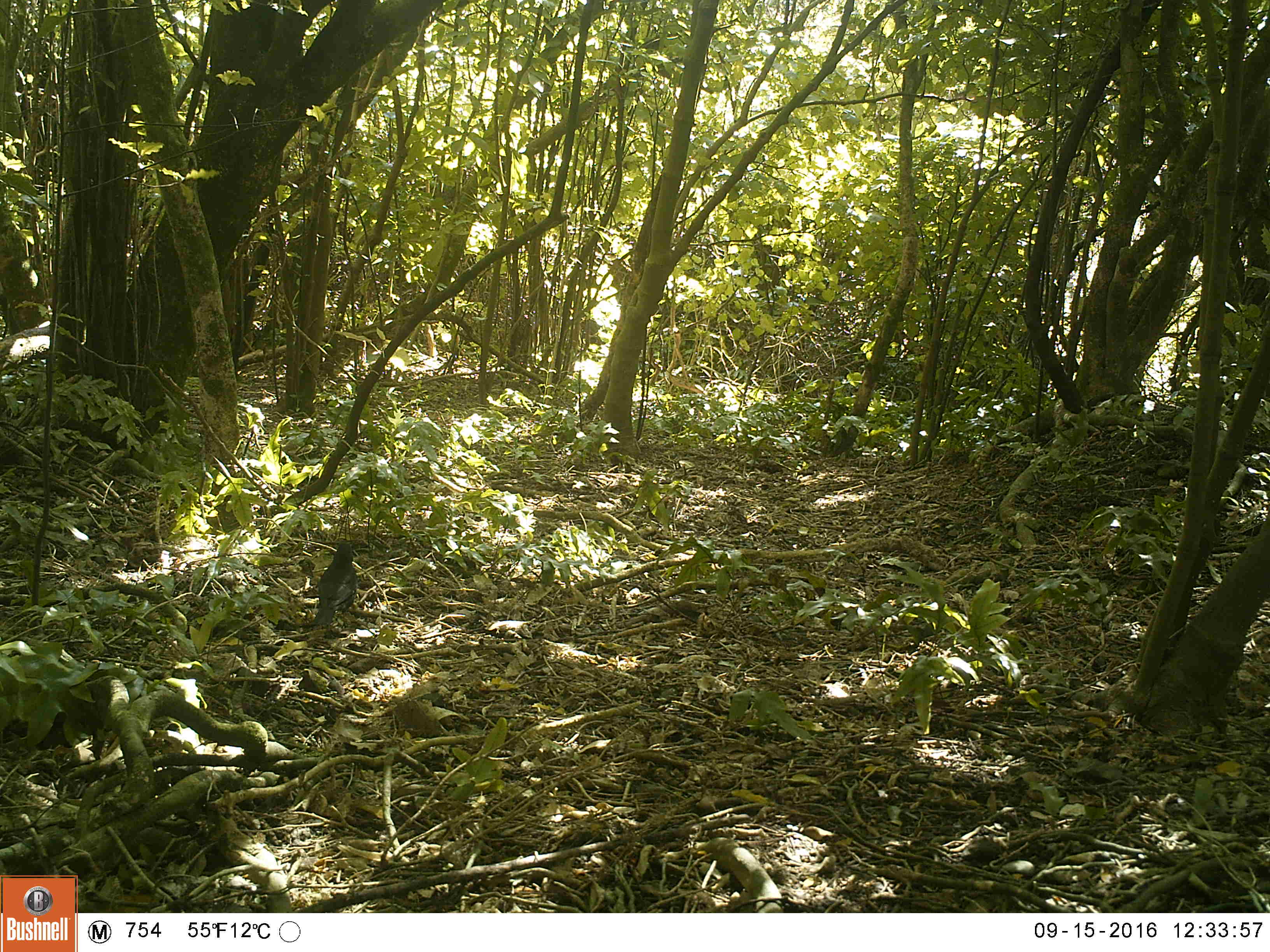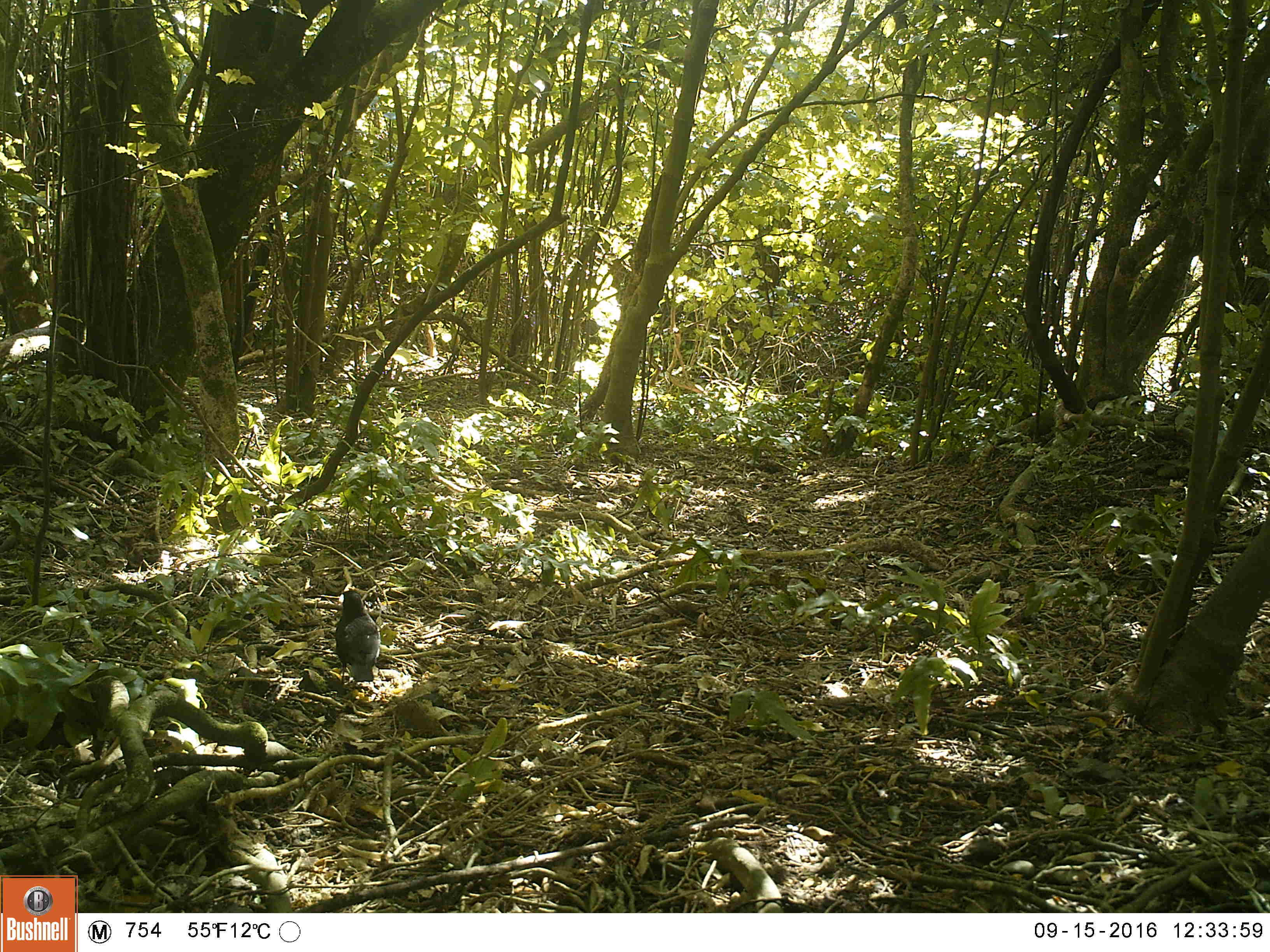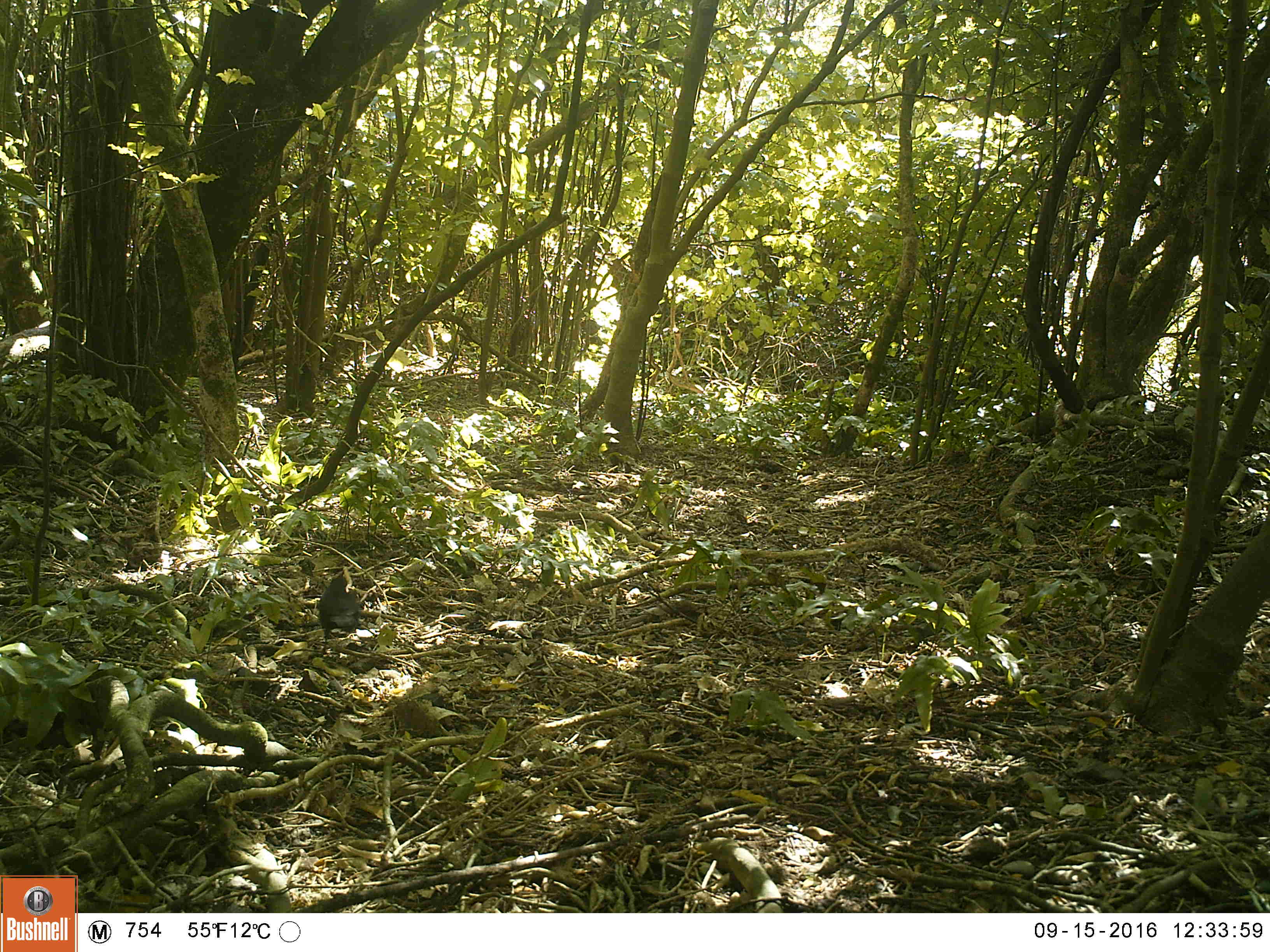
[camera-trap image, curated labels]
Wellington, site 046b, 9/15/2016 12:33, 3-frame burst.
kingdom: Animalia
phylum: Chordata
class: Aves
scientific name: Aves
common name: bird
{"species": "bird (Aves)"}